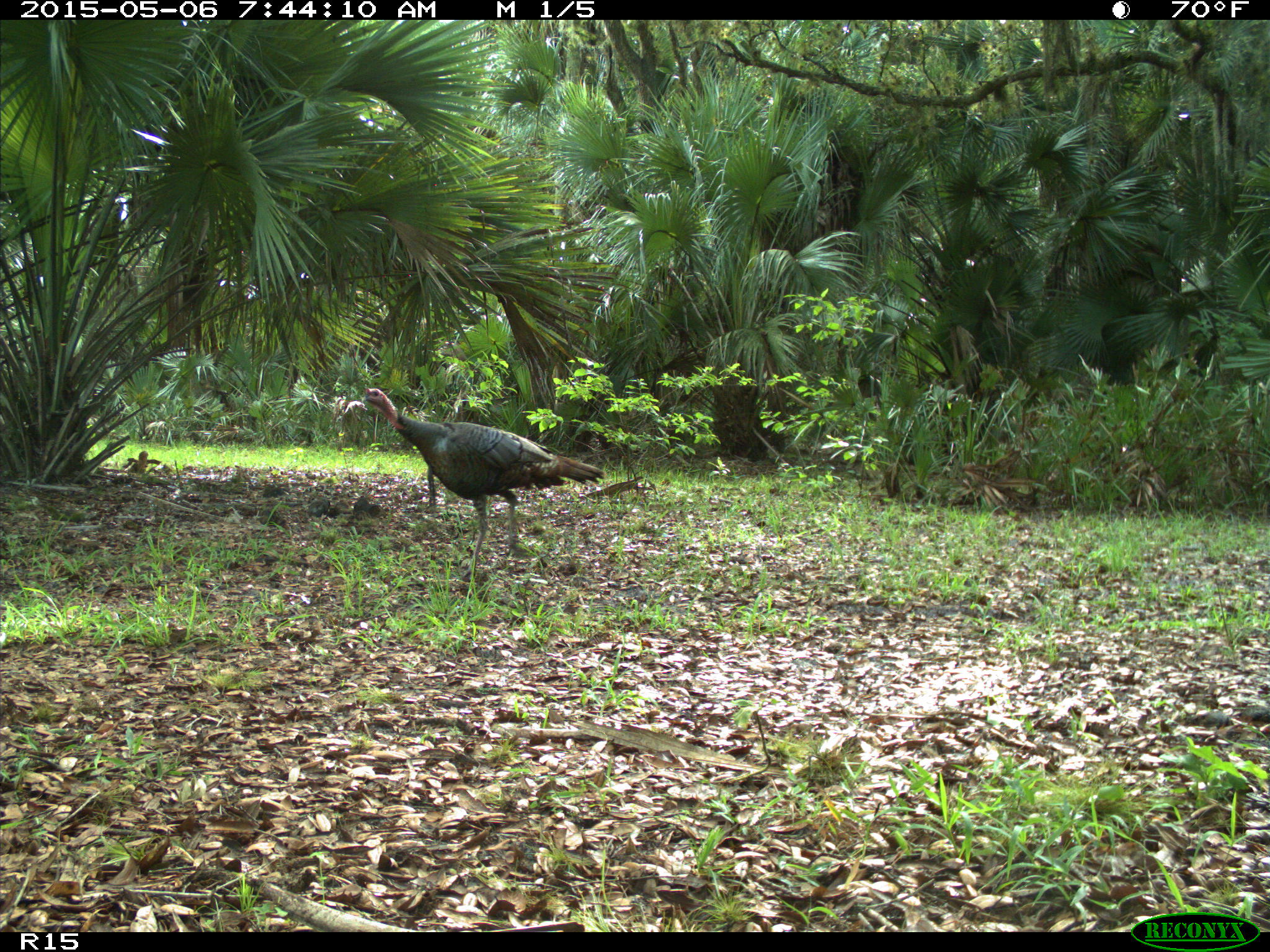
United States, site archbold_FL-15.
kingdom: Animalia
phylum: Chordata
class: Aves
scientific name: Aves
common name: birds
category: unidentified bird